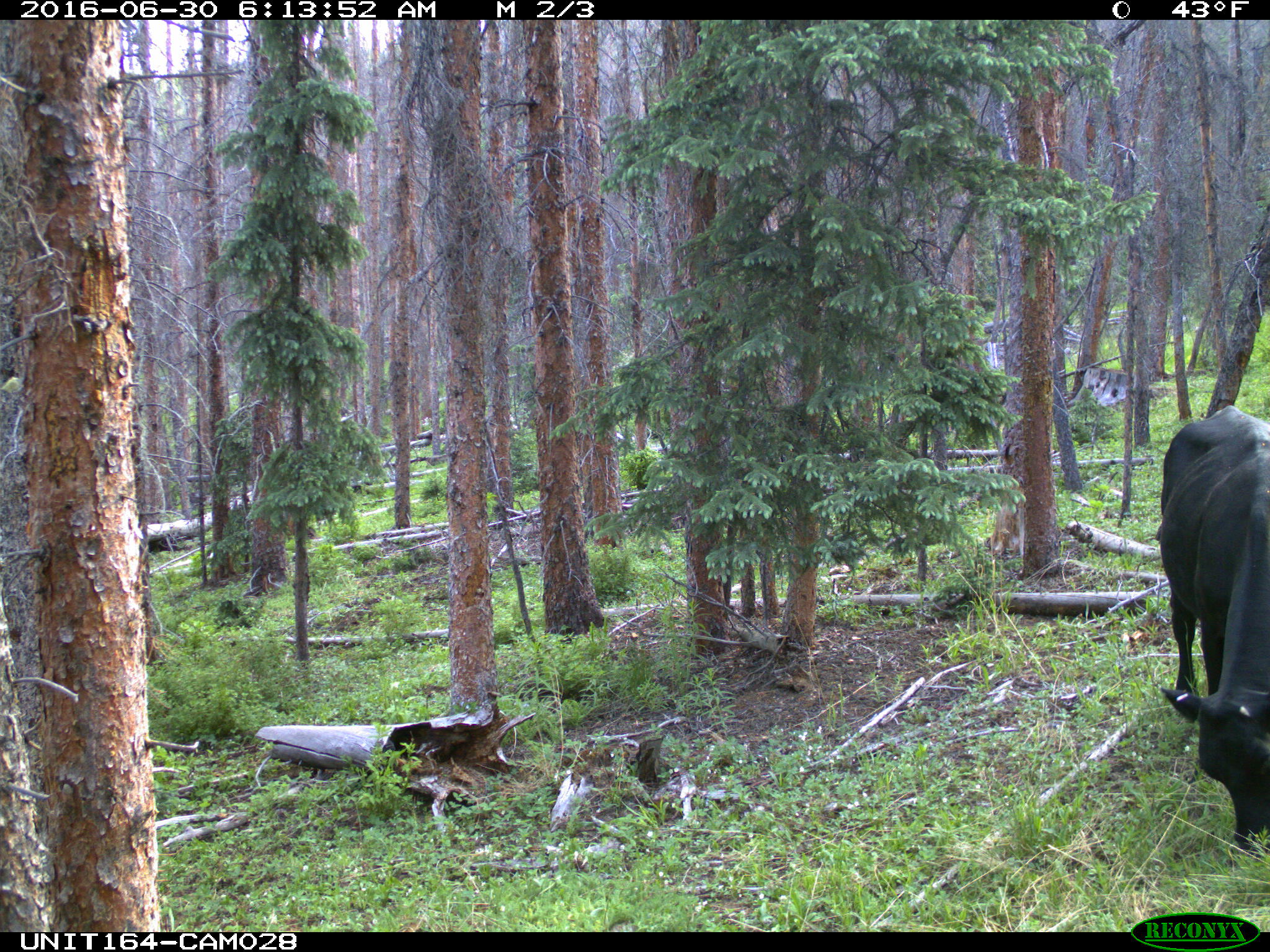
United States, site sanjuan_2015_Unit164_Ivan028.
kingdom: Animalia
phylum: Chordata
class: Mammalia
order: Artiodactyla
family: Bovidae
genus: Bos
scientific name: Bos taurus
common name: domestic cow